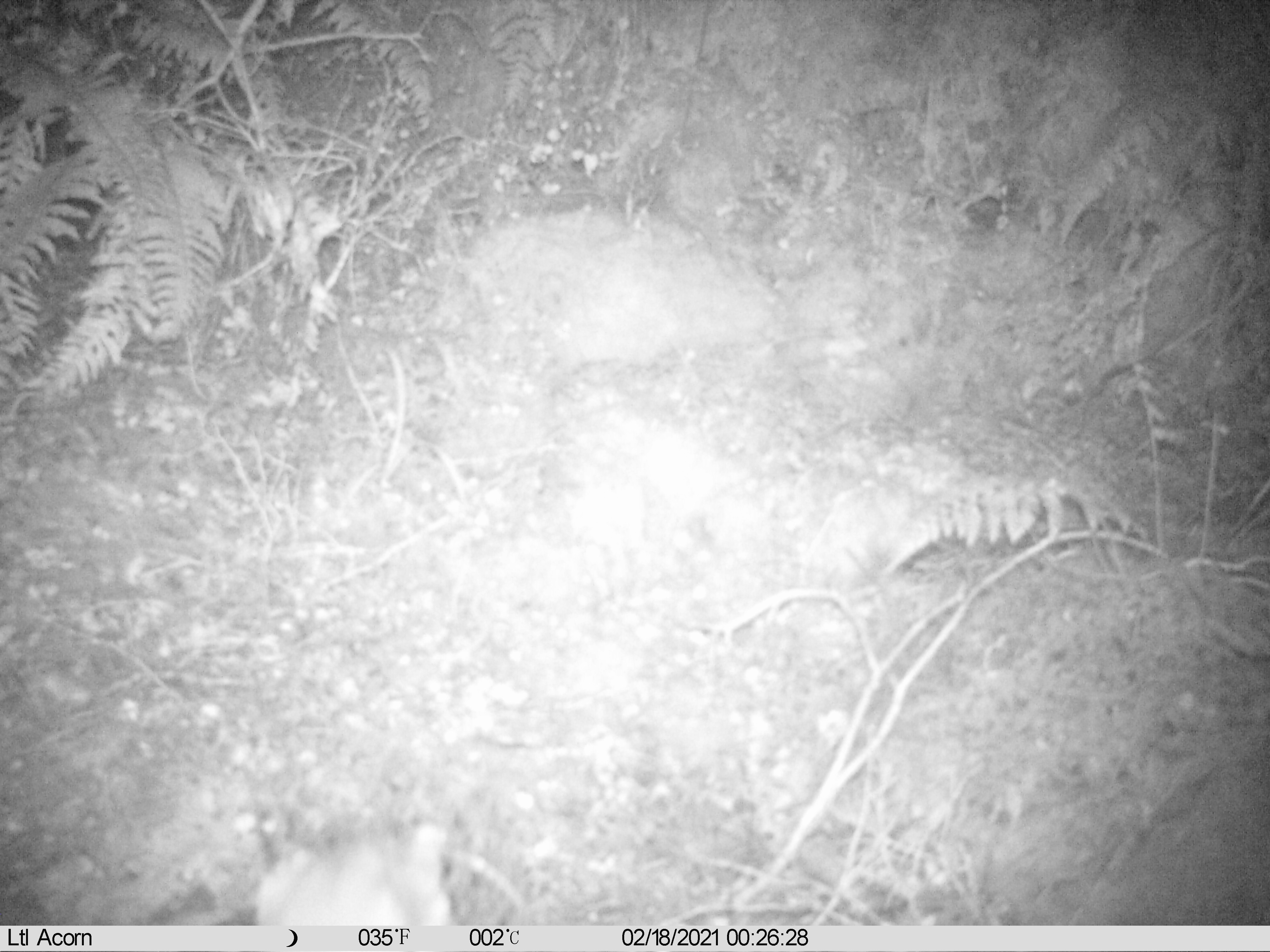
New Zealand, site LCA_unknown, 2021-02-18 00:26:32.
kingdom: Animalia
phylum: Chordata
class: Mammalia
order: Carnivora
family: Mustelidae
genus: Mustela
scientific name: Mustela erminea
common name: stoat